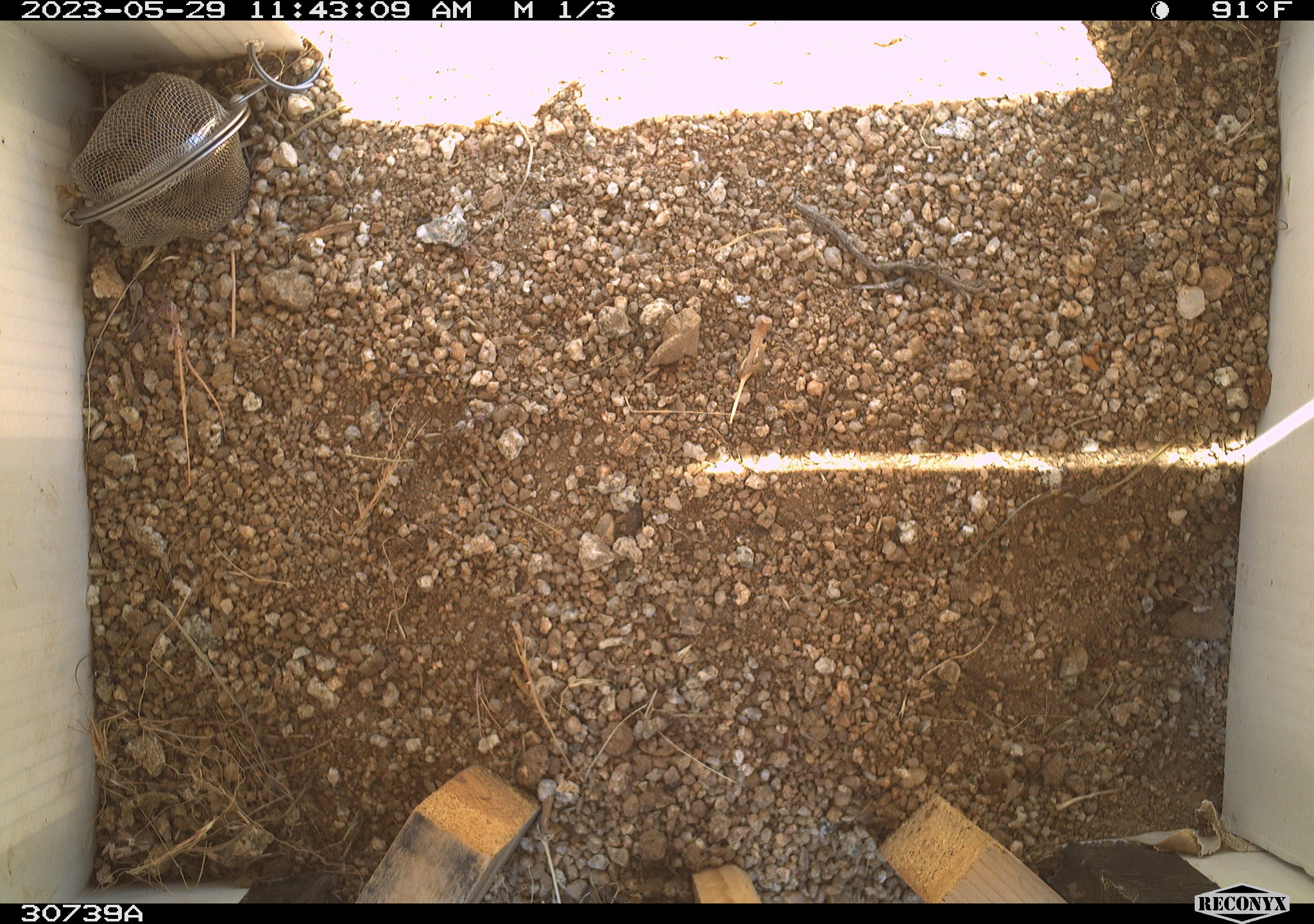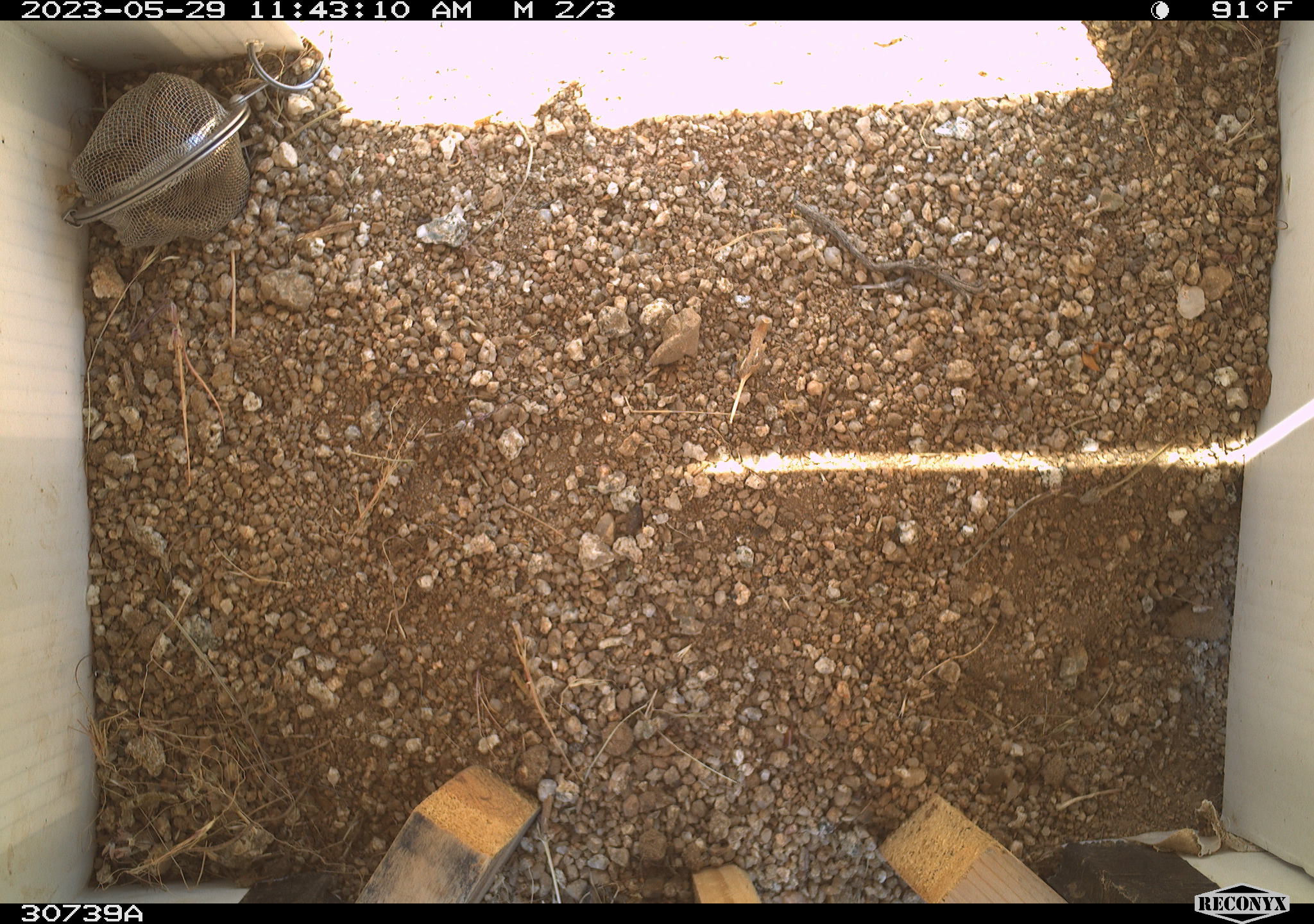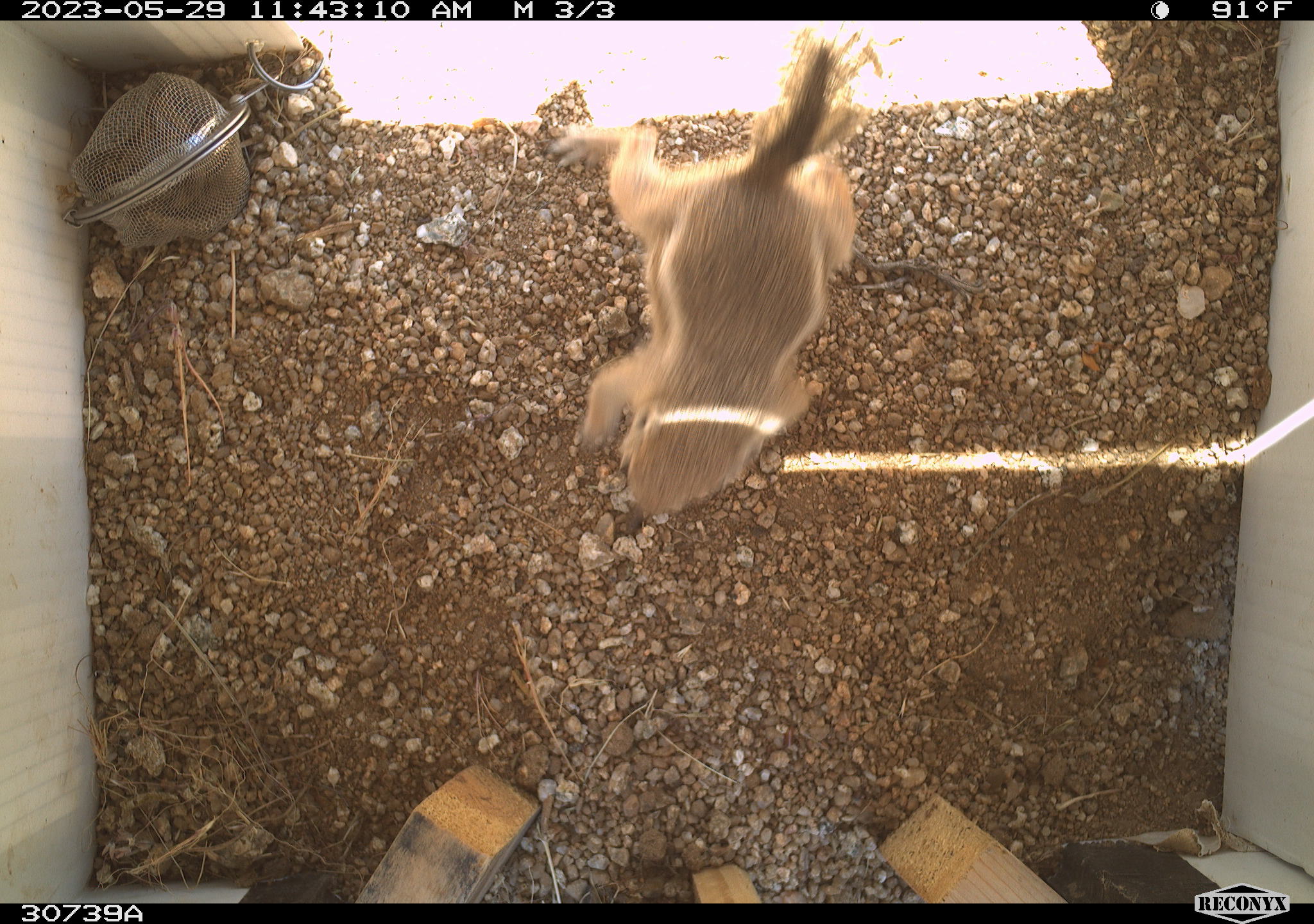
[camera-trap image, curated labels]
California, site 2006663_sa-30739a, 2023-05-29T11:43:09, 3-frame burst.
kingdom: Animalia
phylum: Chordata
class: Mammalia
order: Rodentia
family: Sciuridae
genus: Ammospermophilus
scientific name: Ammospermophilus leucurus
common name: white-tailed antelope squirrel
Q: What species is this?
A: White-tailed antelope squirrel (Ammospermophilus leucurus).